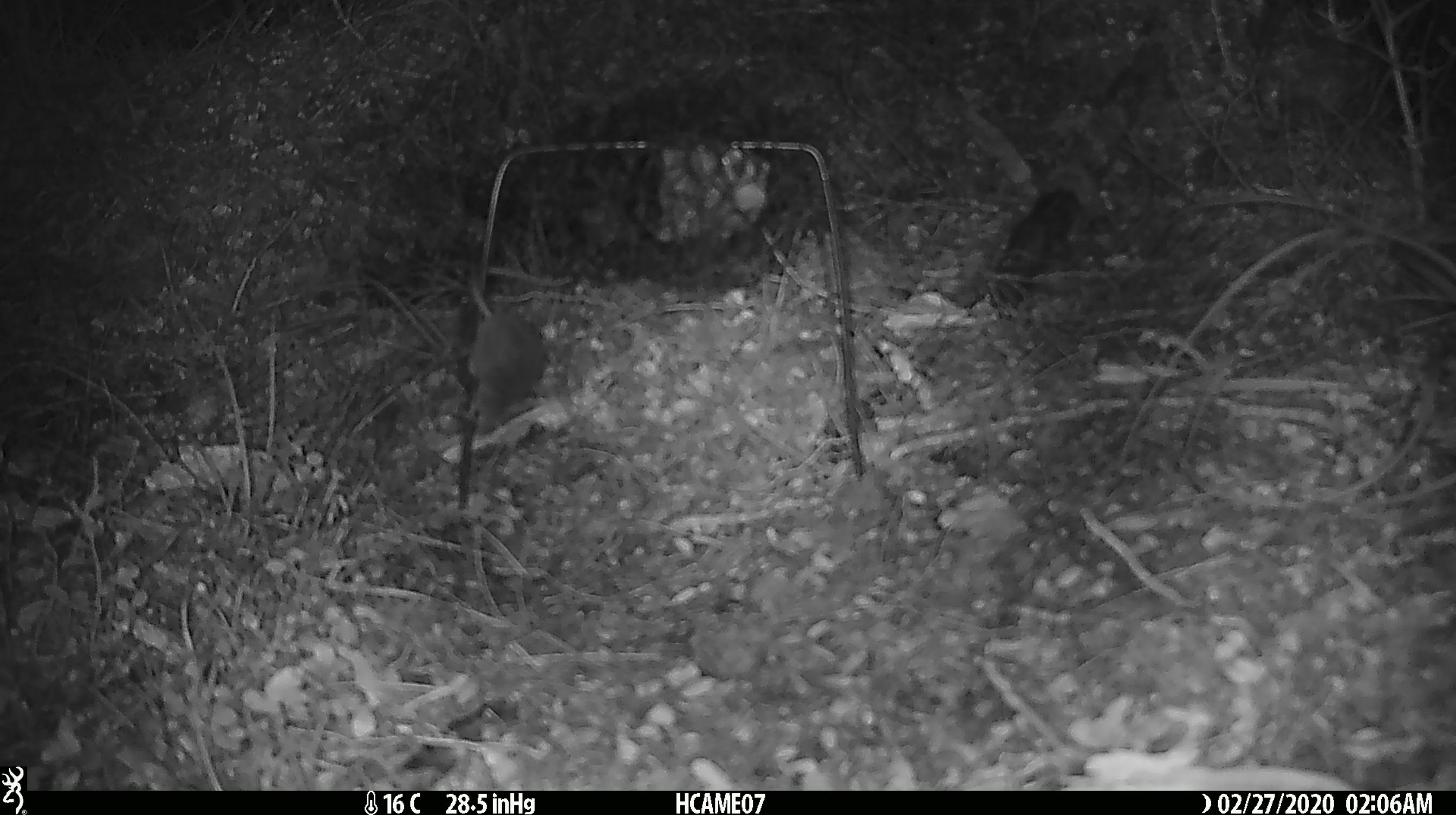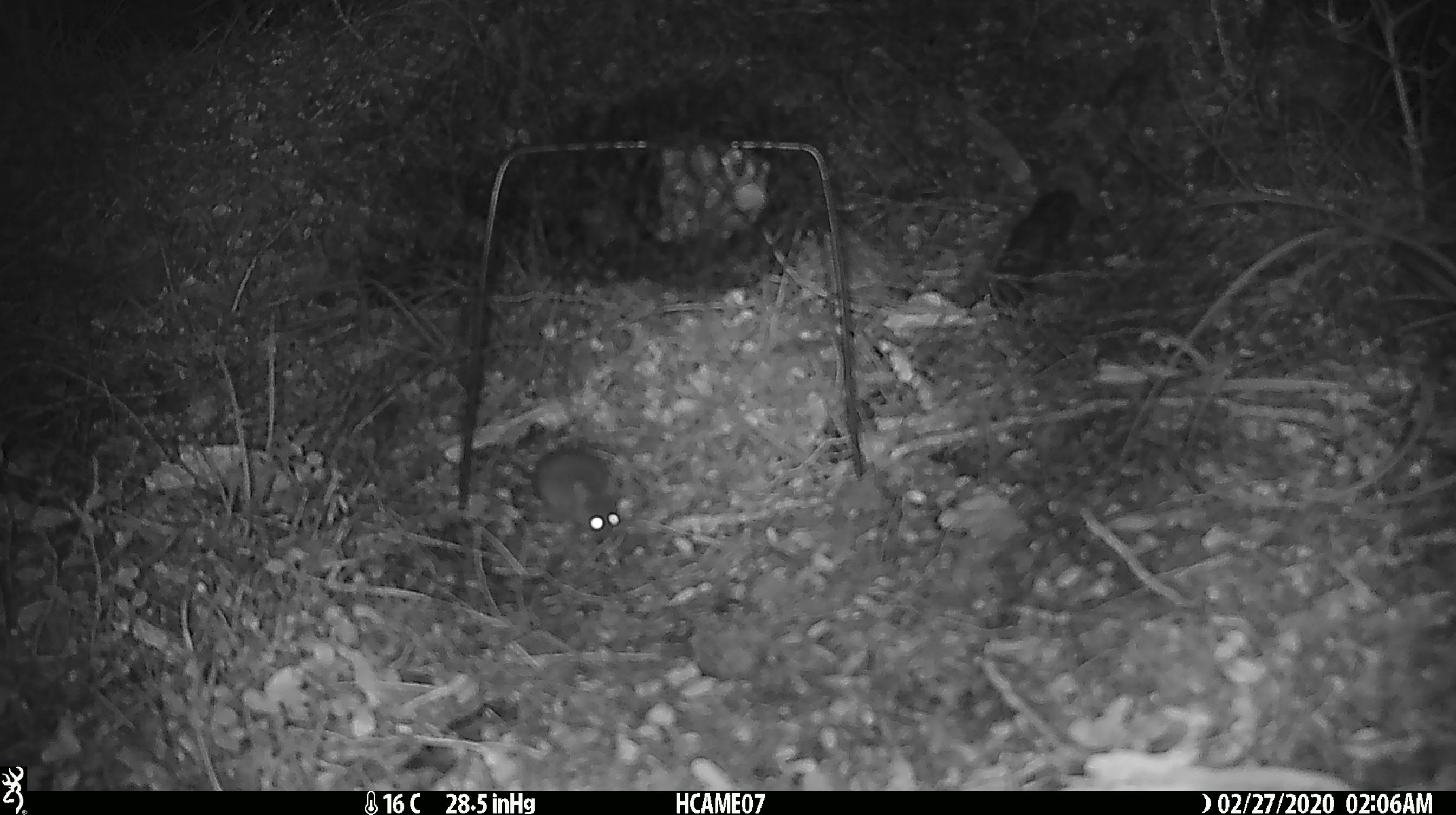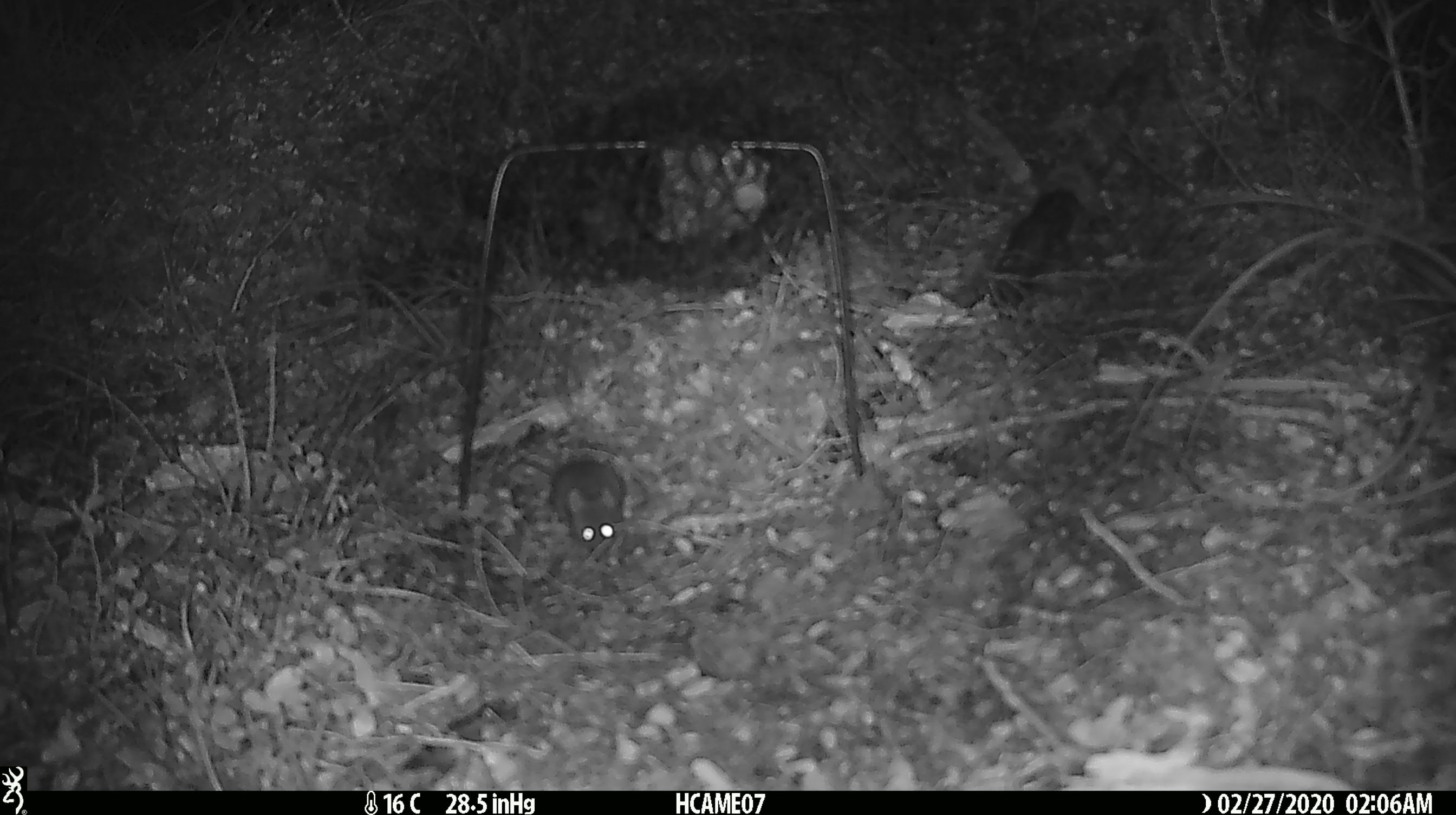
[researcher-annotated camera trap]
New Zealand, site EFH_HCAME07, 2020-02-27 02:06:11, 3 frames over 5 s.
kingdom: Animalia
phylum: Chordata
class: Mammalia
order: Rodentia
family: Muridae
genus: Mus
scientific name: Mus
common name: mouse